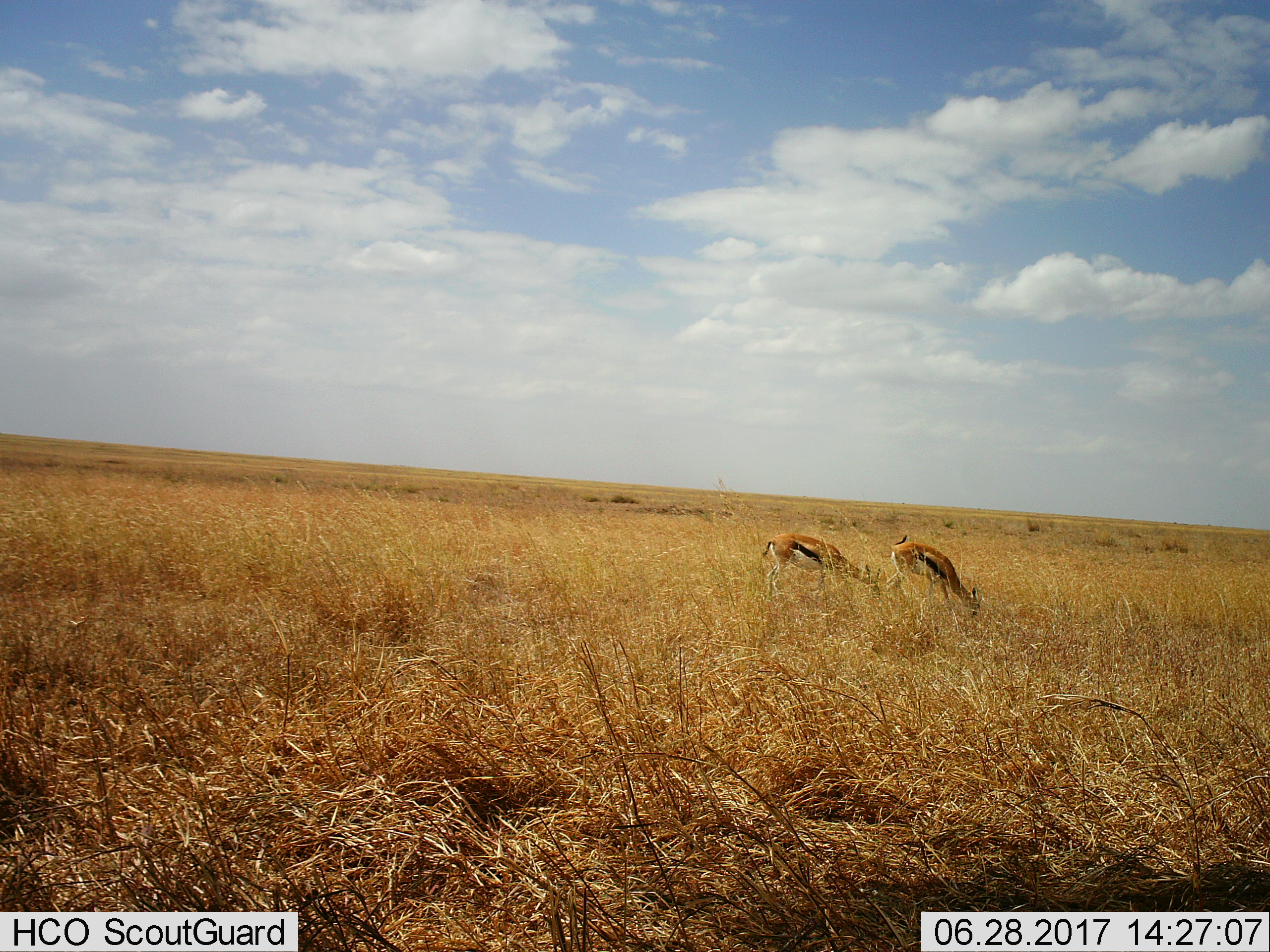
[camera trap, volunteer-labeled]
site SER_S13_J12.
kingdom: Animalia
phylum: Chordata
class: Mammalia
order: Artiodactyla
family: Bovidae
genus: Eudorcas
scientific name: Eudorcas thomsonii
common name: thomson's gazelle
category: gazellethomsons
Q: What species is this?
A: Gazellethomsons (thomson's gazelle) (Eudorcas thomsonii).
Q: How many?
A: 2.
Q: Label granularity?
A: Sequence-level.